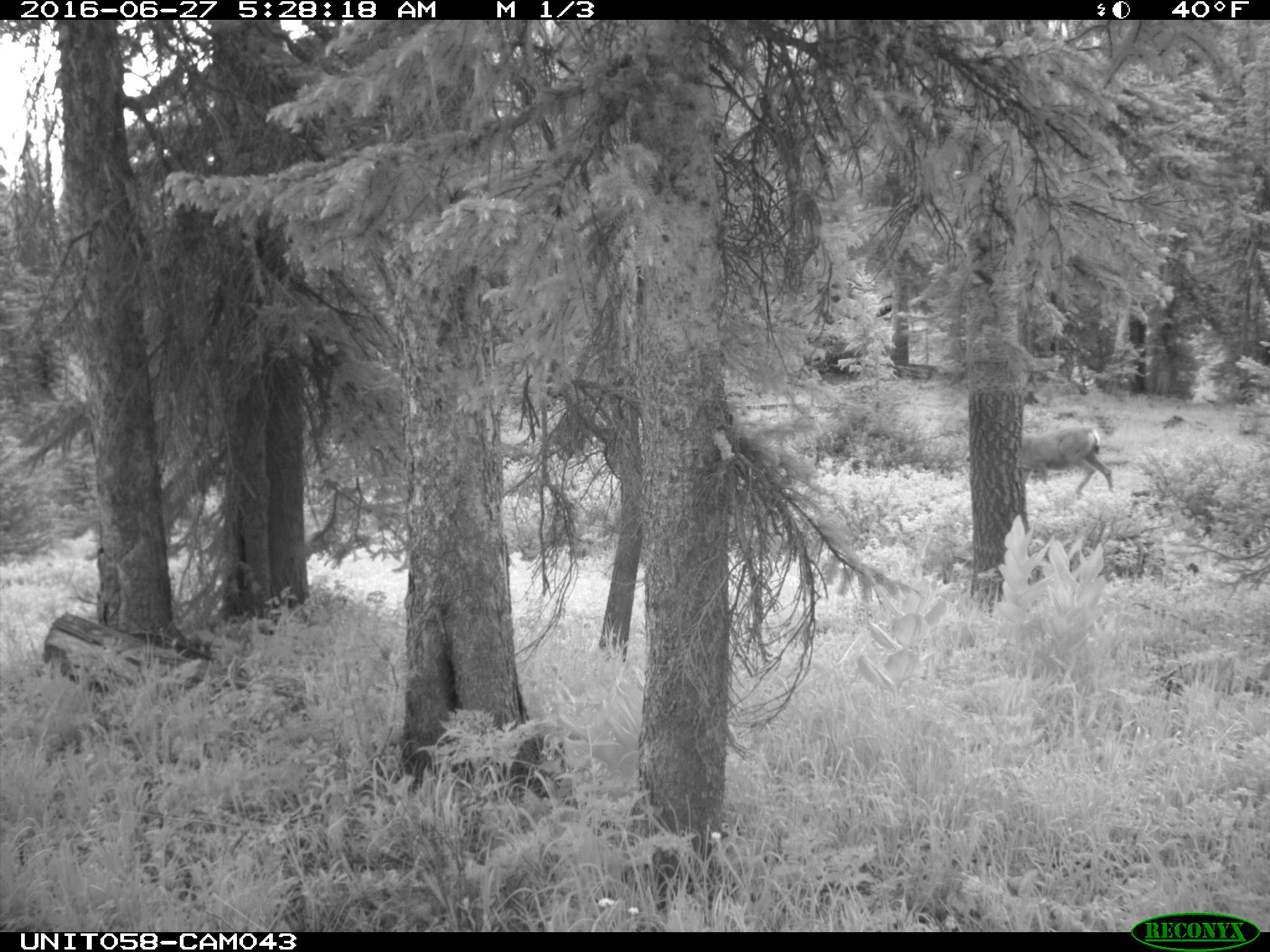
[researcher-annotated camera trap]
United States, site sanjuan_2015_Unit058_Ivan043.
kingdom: Animalia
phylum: Chordata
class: Mammalia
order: Artiodactyla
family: Cervidae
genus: Odocoileus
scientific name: Odocoileus hemionus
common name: mule deer